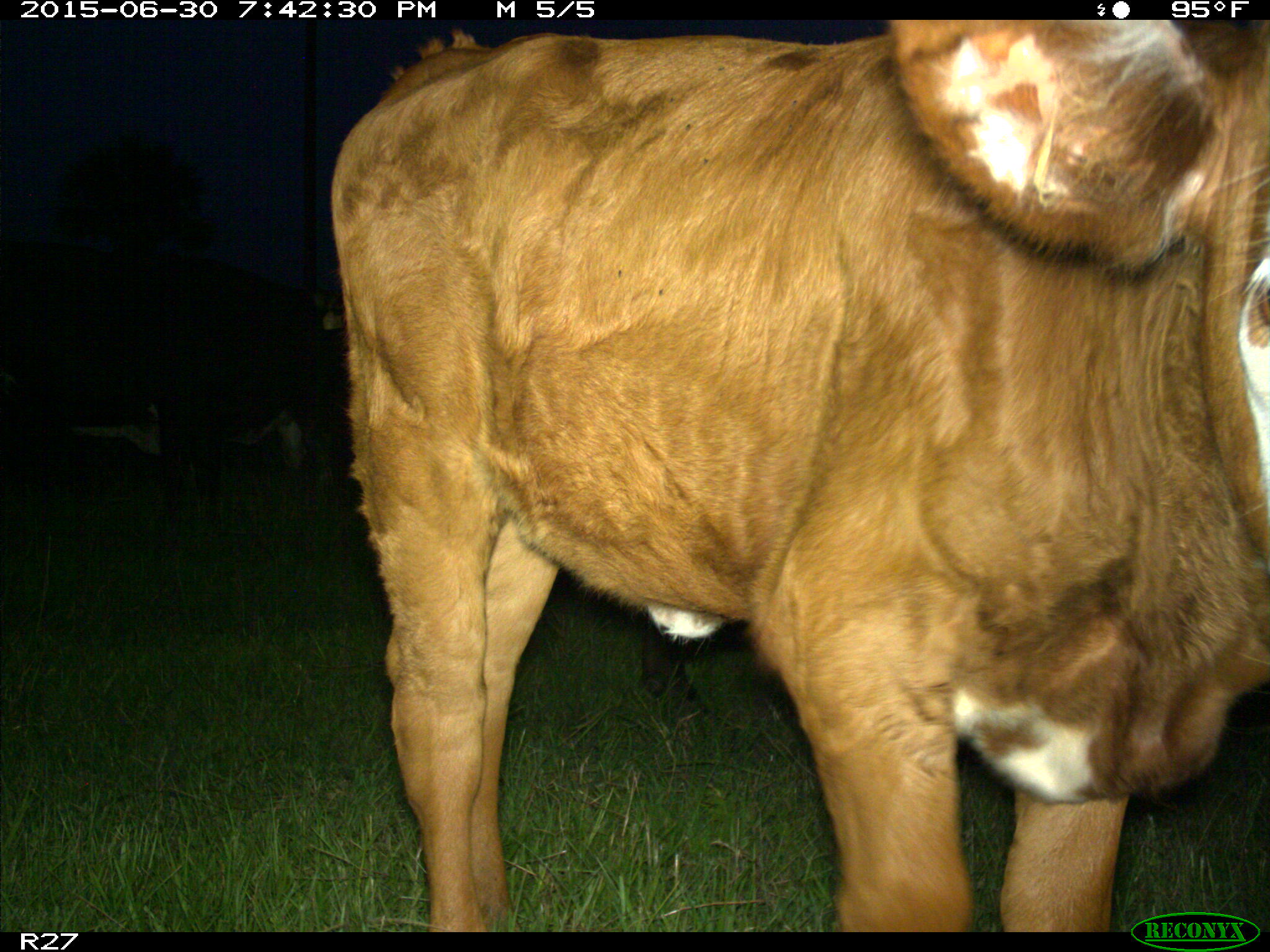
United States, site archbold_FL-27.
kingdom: Animalia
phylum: Chordata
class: Mammalia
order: Artiodactyla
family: Bovidae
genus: Bos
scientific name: Bos taurus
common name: domestic cow